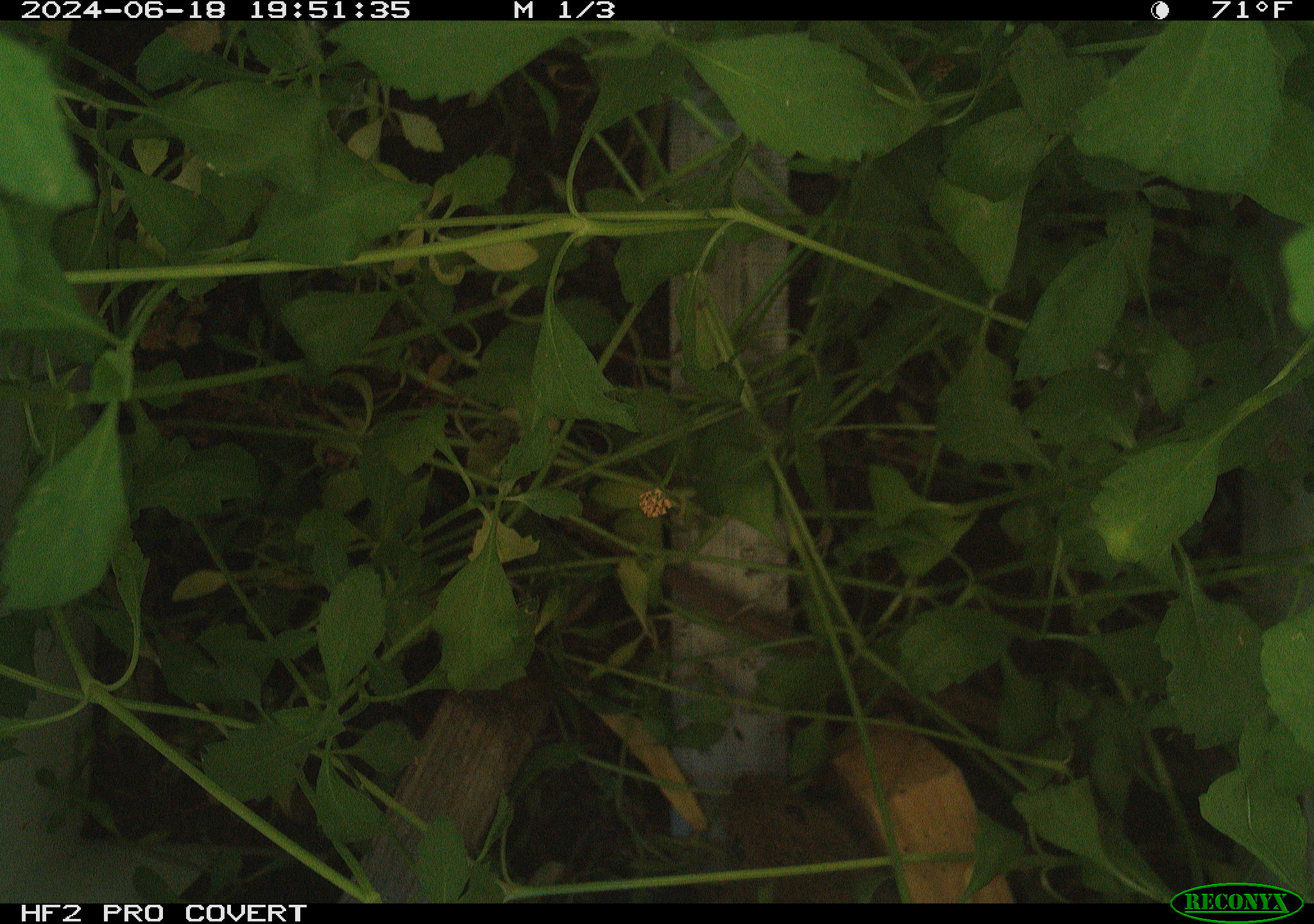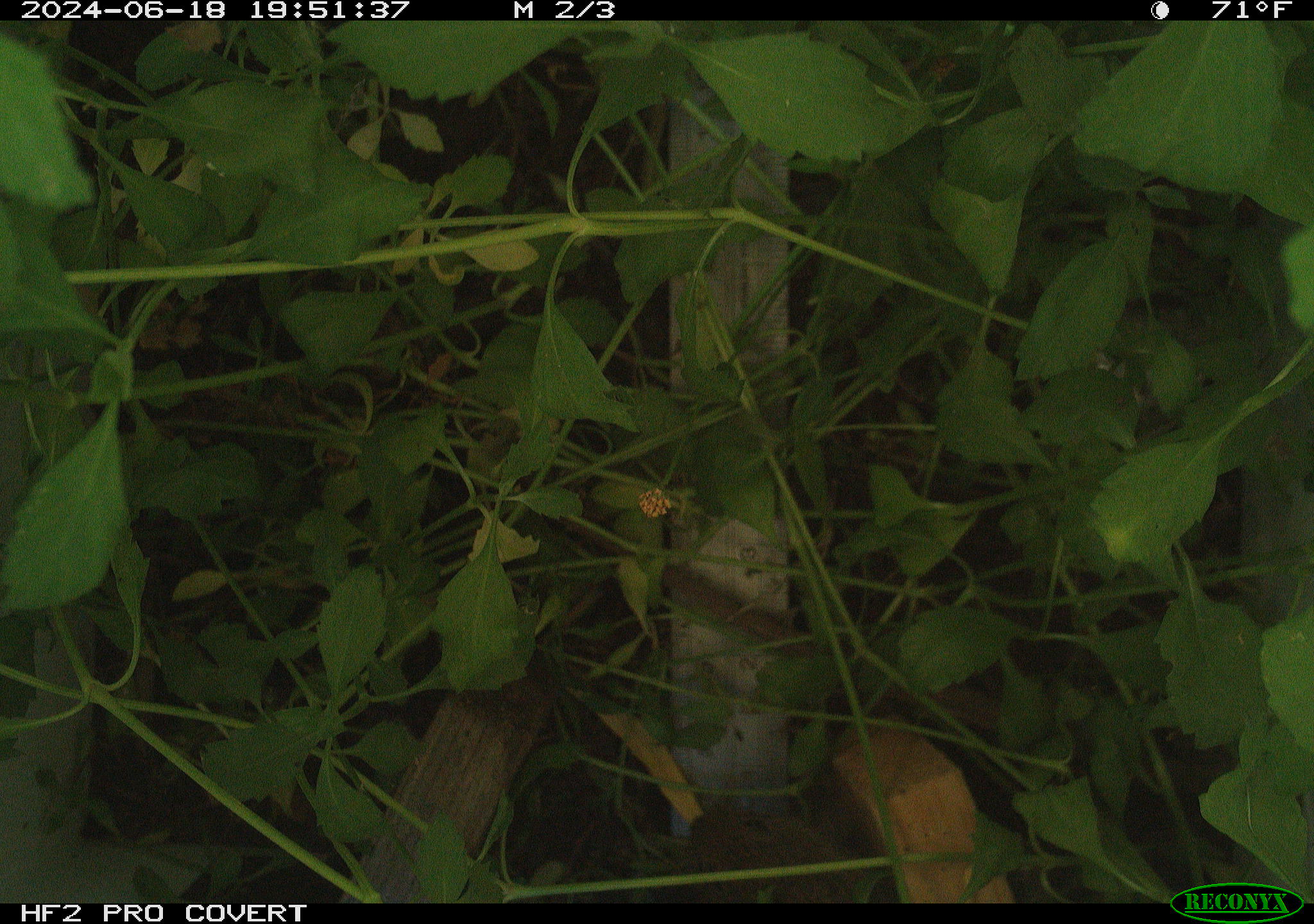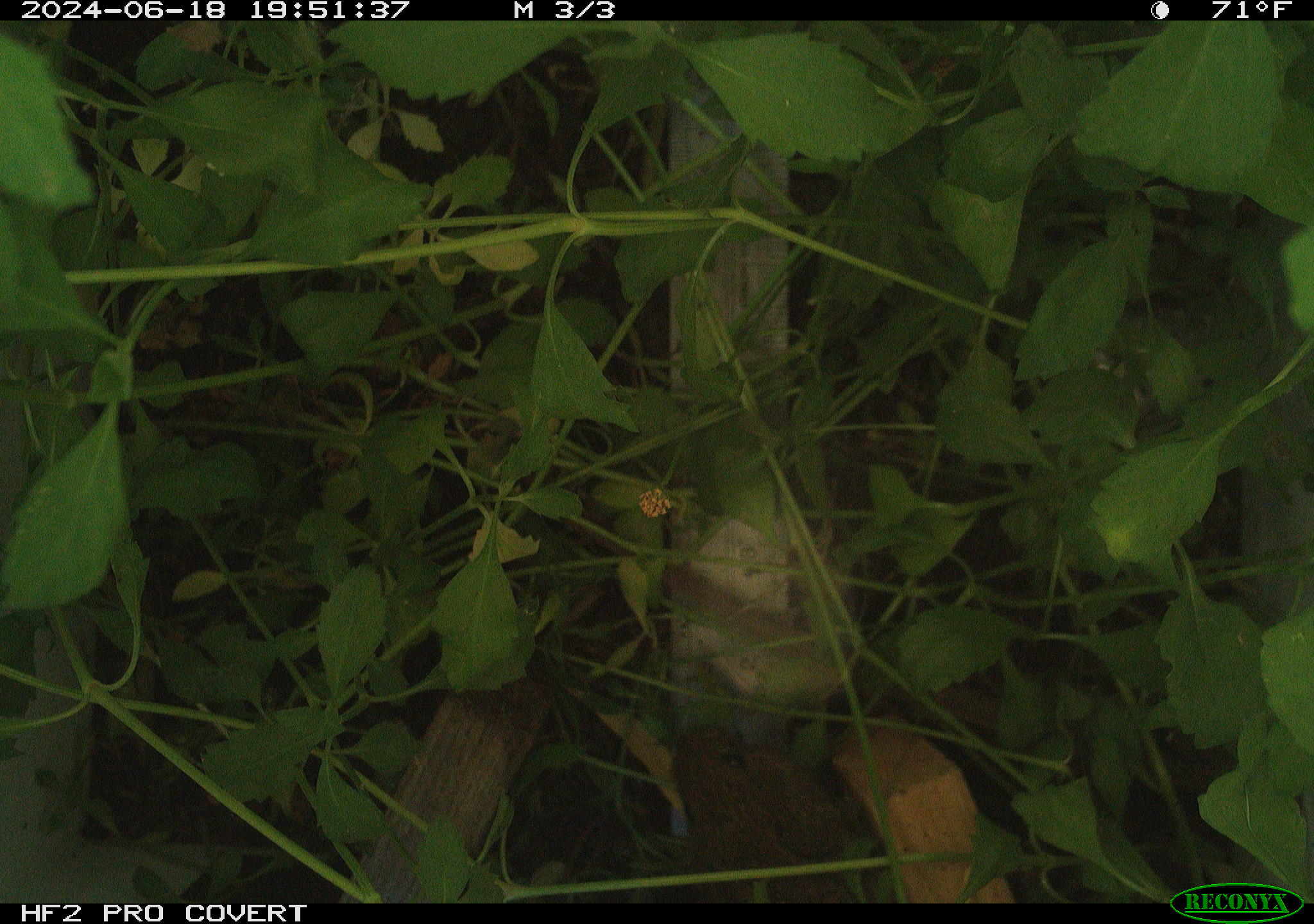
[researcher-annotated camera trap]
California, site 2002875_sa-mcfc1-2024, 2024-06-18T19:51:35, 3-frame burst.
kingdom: Animalia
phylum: Chordata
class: Mammalia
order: Rodentia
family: Cricetidae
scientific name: Arvicolinae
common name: voles, lemmings, and muskrats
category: arvicolinae subfamily